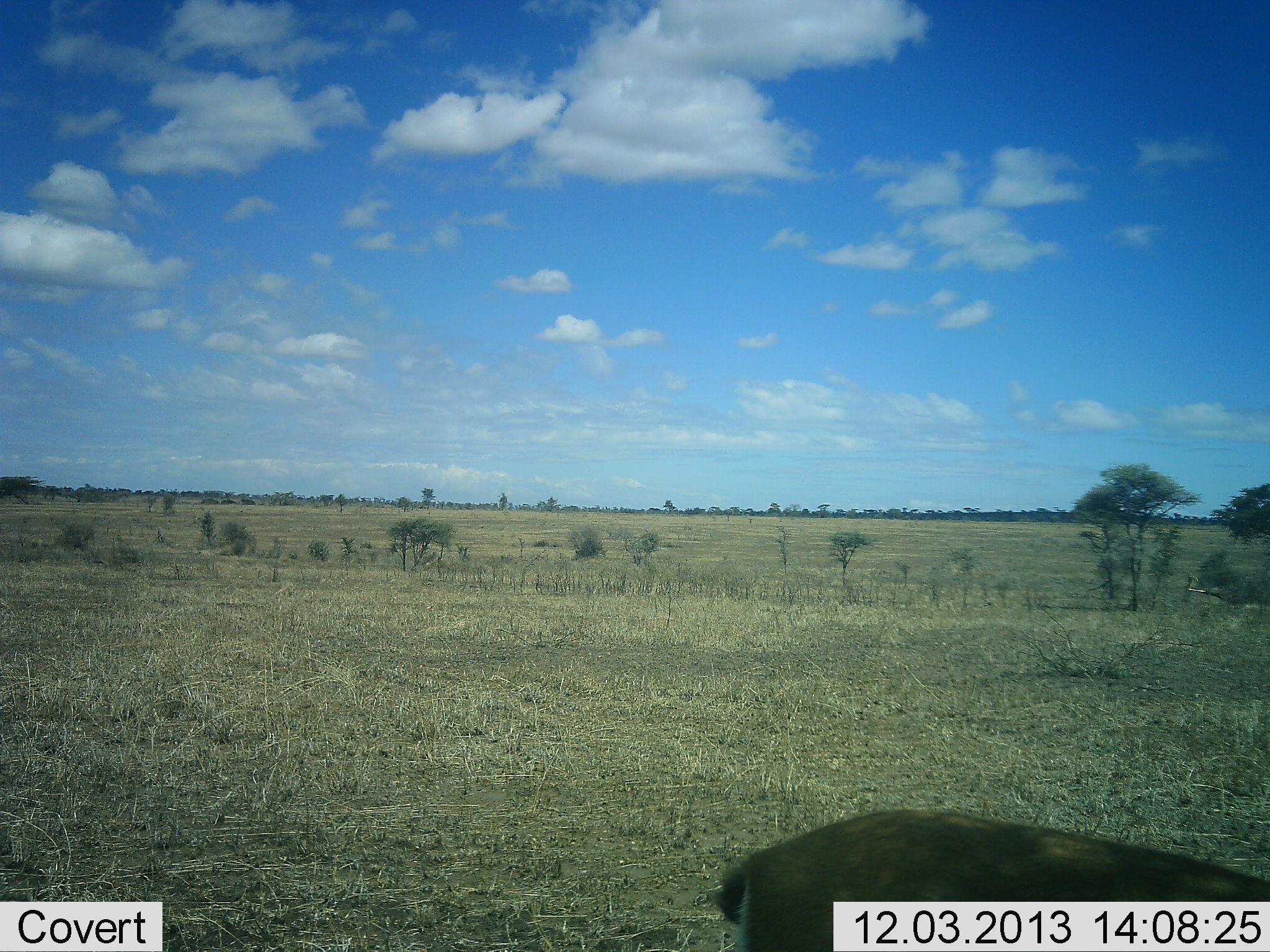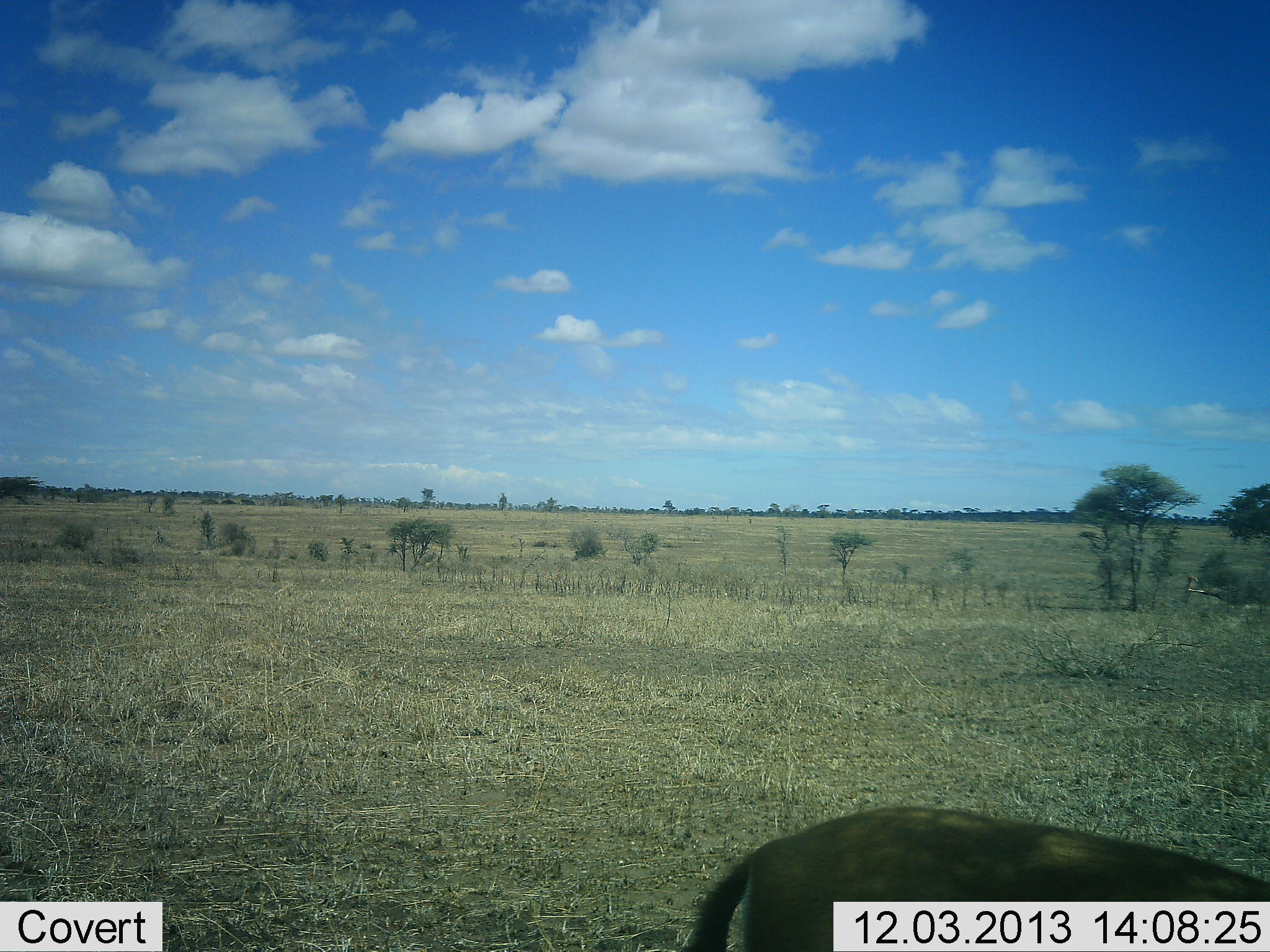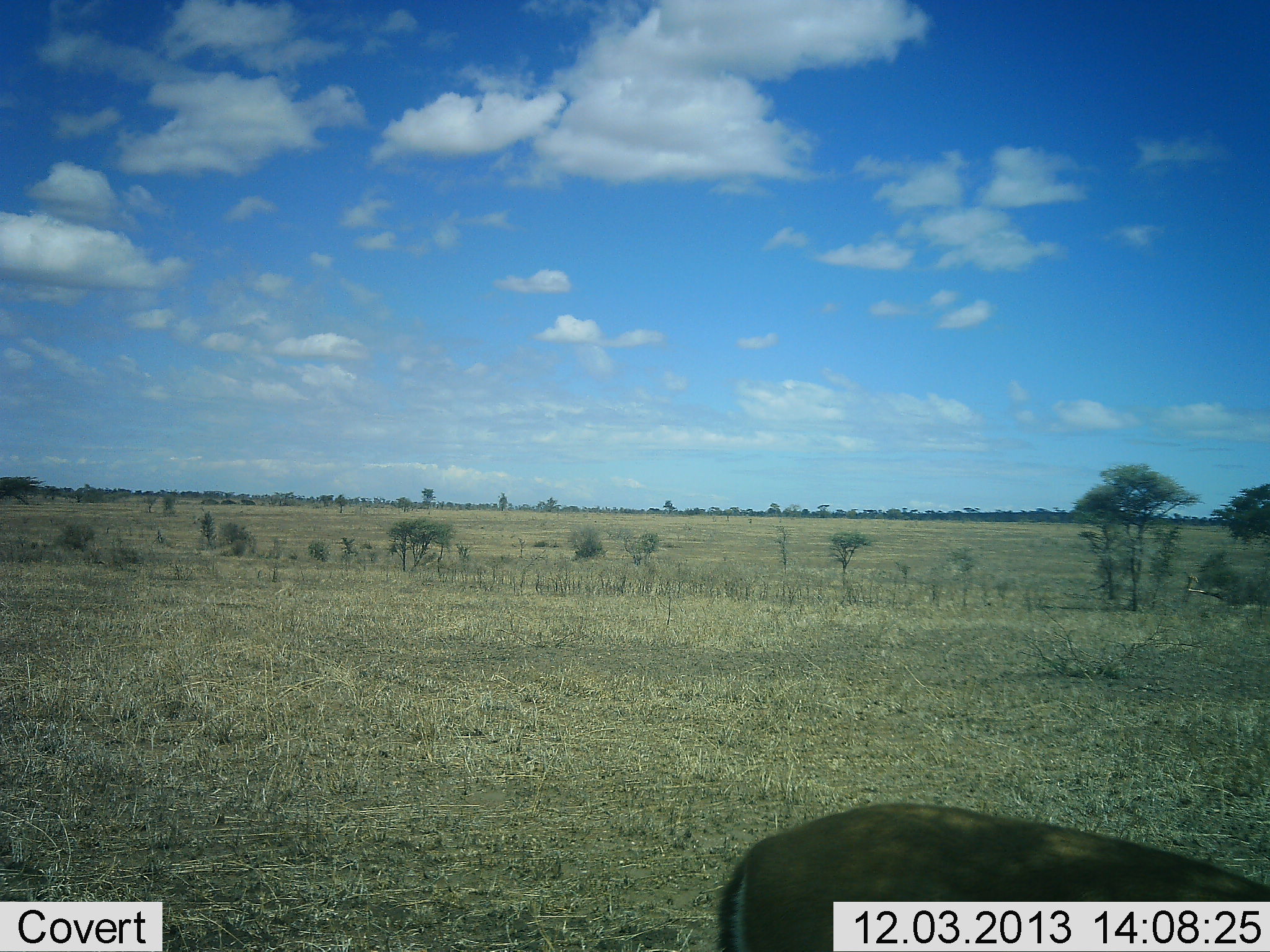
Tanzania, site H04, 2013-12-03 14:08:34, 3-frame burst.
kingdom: Animalia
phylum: Chordata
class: Mammalia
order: Artiodactyla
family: Bovidae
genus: Eudorcas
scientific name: Eudorcas thomsonii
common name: thomson's gazelle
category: gazellethomsons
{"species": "gazellethomsons (thomson's gazelle) (Eudorcas thomsonii)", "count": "1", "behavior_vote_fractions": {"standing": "67%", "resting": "11%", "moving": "11%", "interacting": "0%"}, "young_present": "0%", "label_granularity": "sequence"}